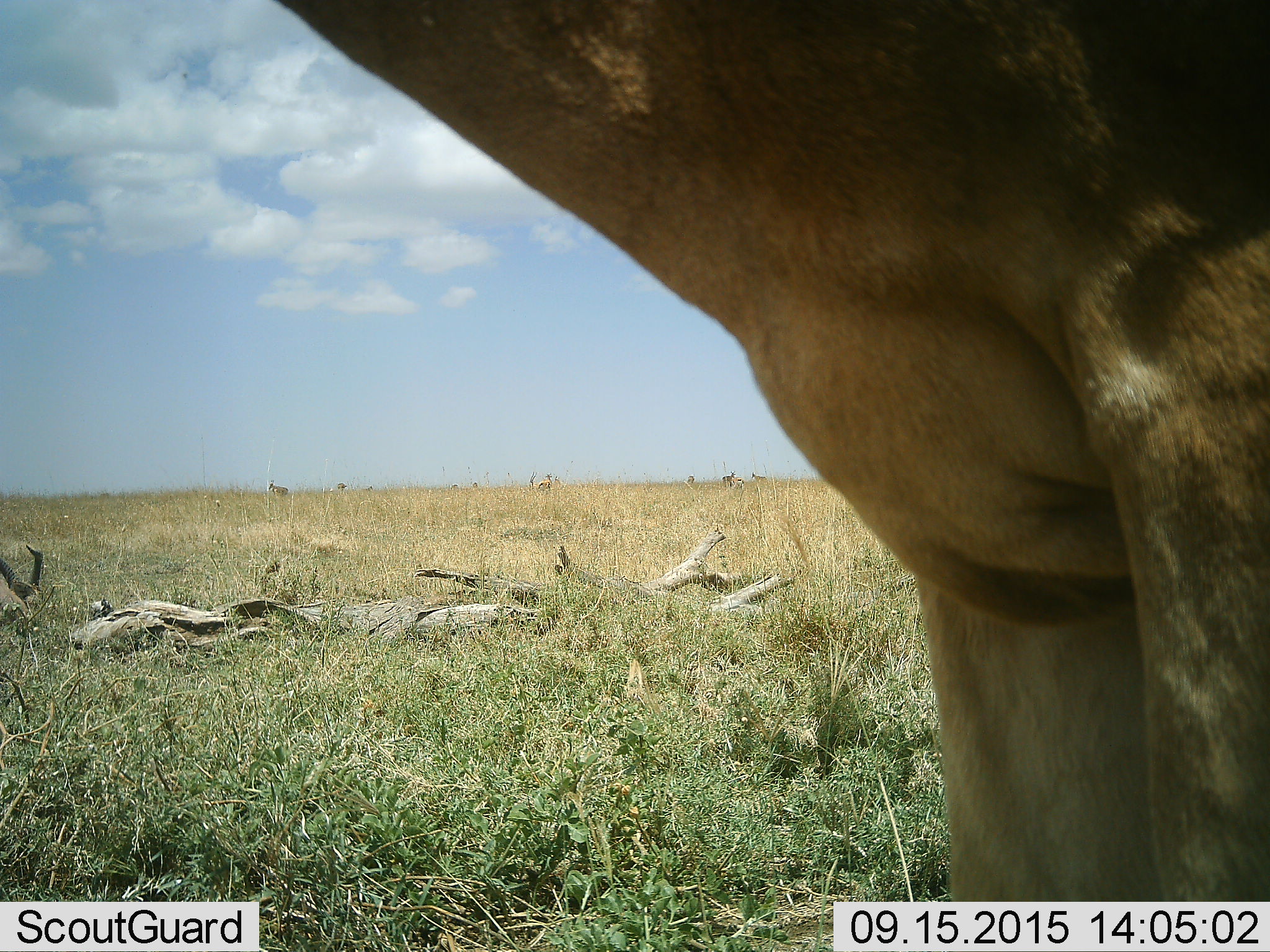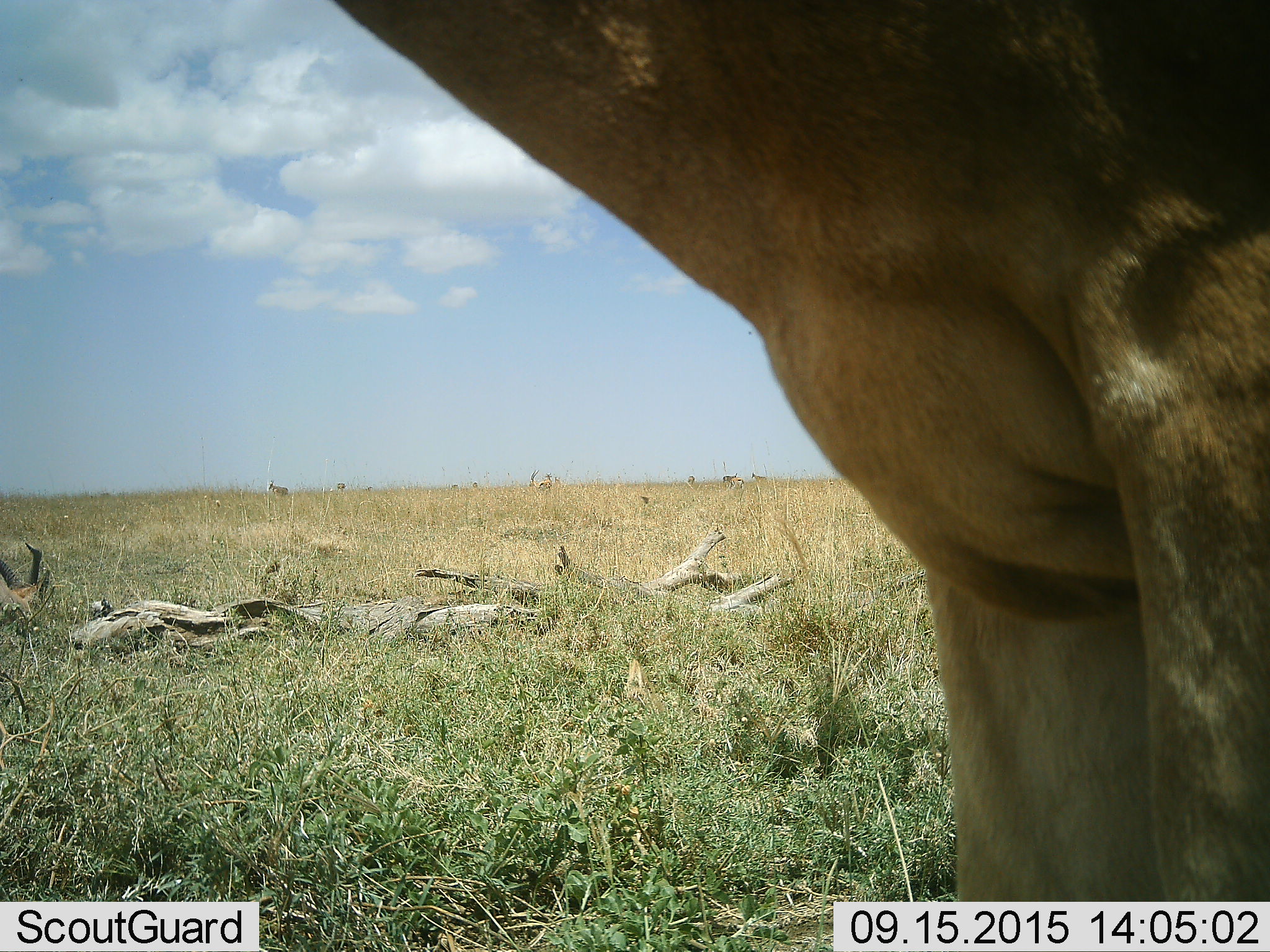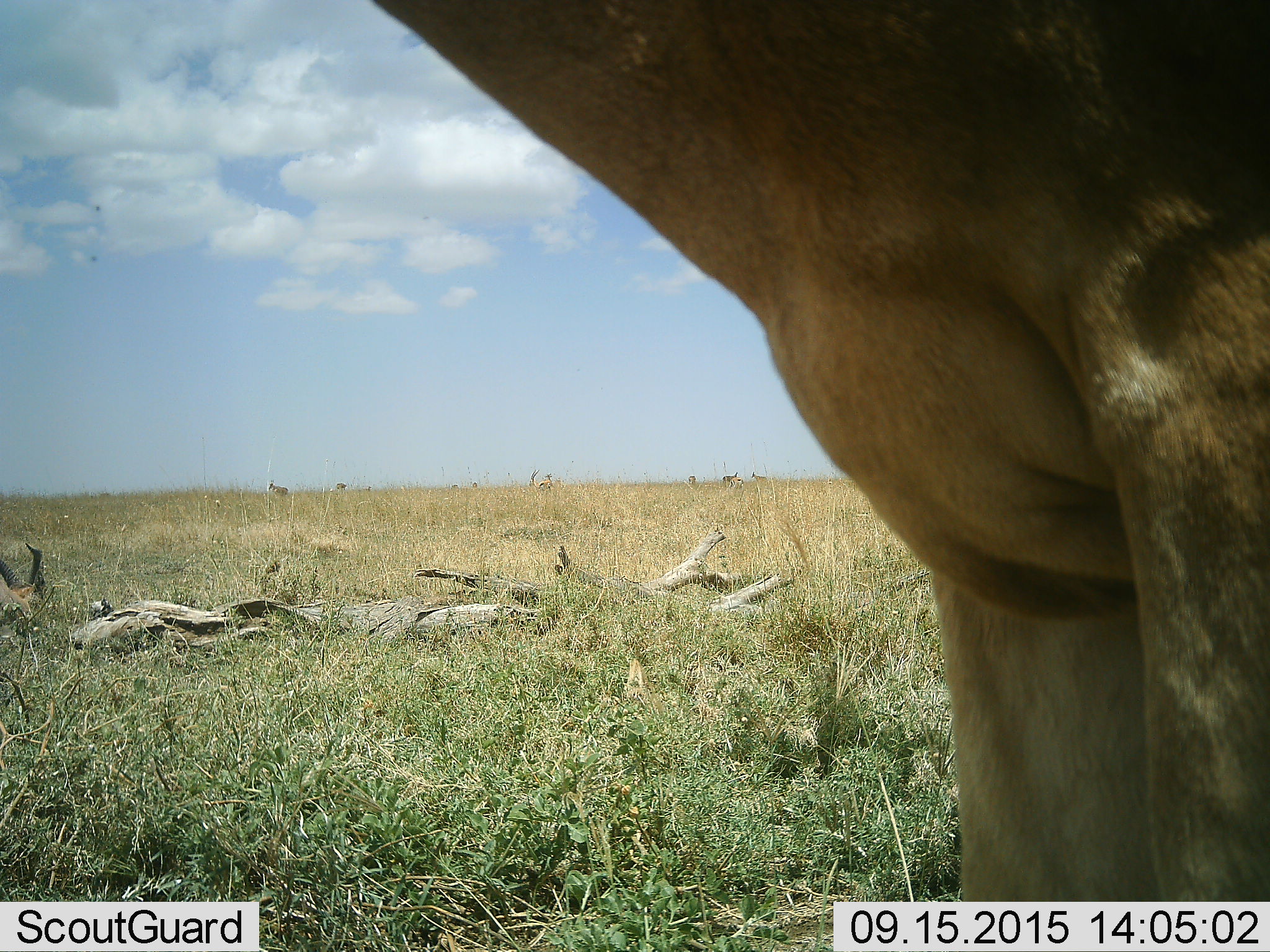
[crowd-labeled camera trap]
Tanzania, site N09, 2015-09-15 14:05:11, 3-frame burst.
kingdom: Animalia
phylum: Chordata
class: Mammalia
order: Carnivora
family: Felidae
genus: Panthera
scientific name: Panthera leo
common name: lion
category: lionfemale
Lionfemale (lion) (Panthera leo), count 1. Behavior (volunteer vote fractions): standing 100%, resting 0%, moving 0%, interacting 0%. Young present (vote fraction): 0%. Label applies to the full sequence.